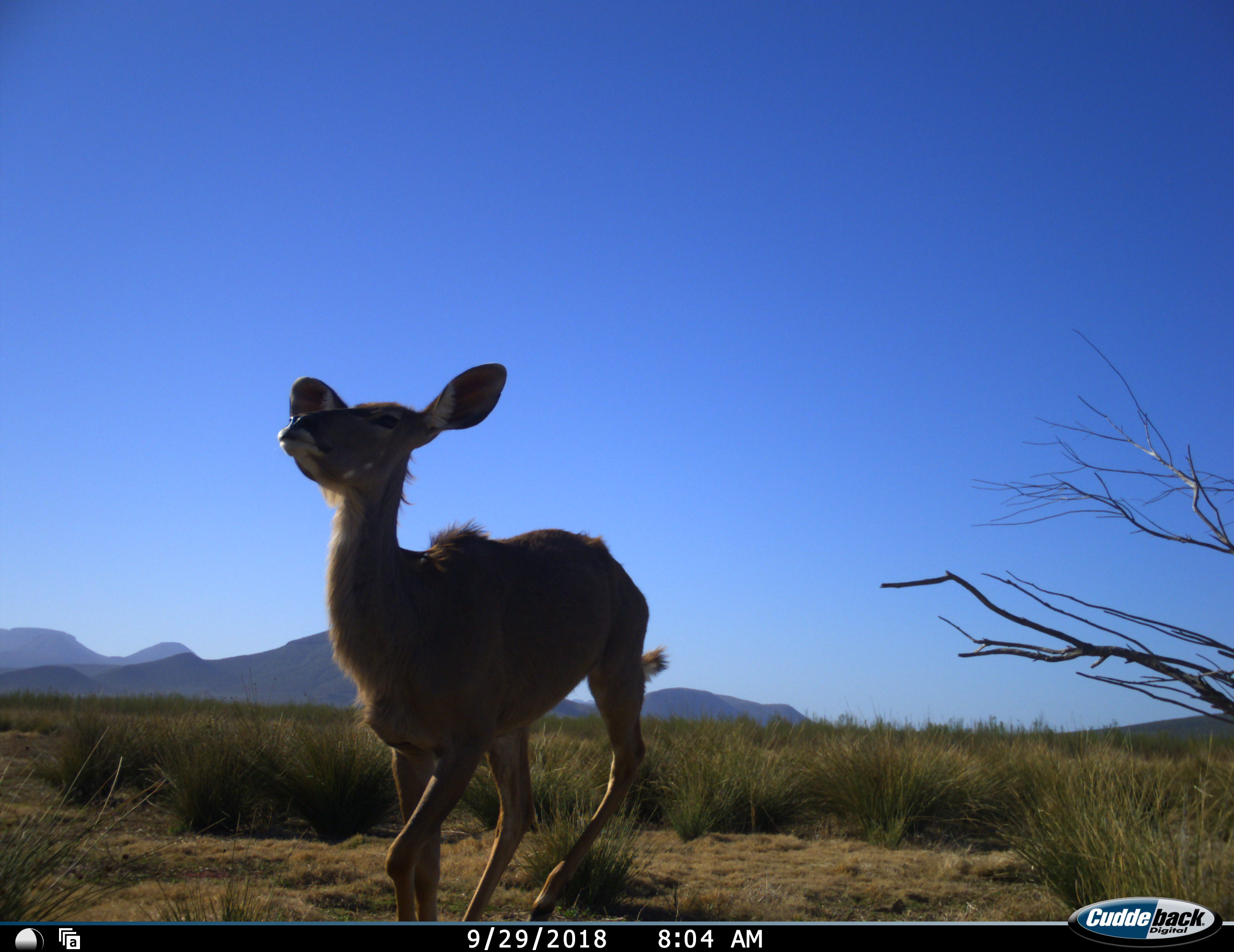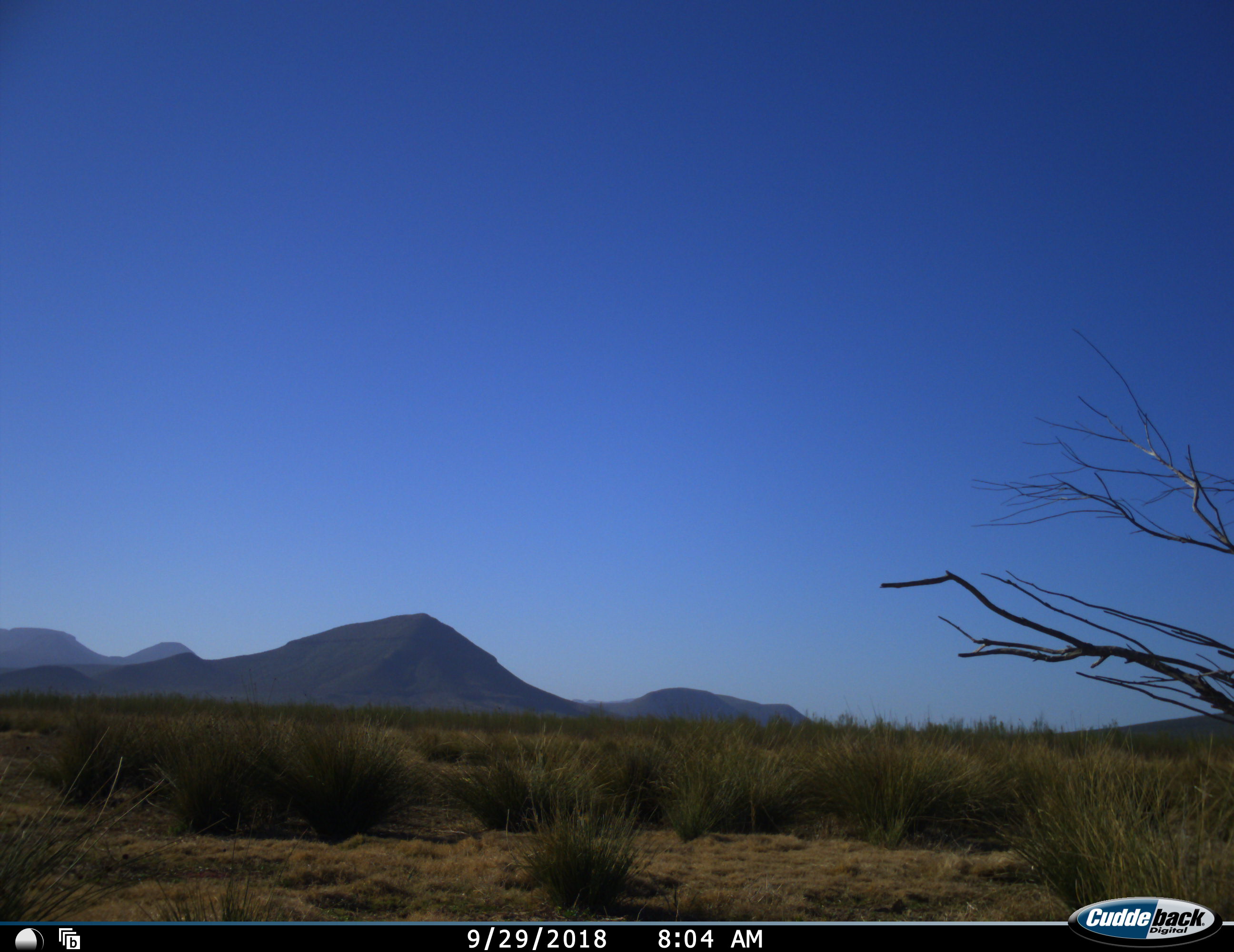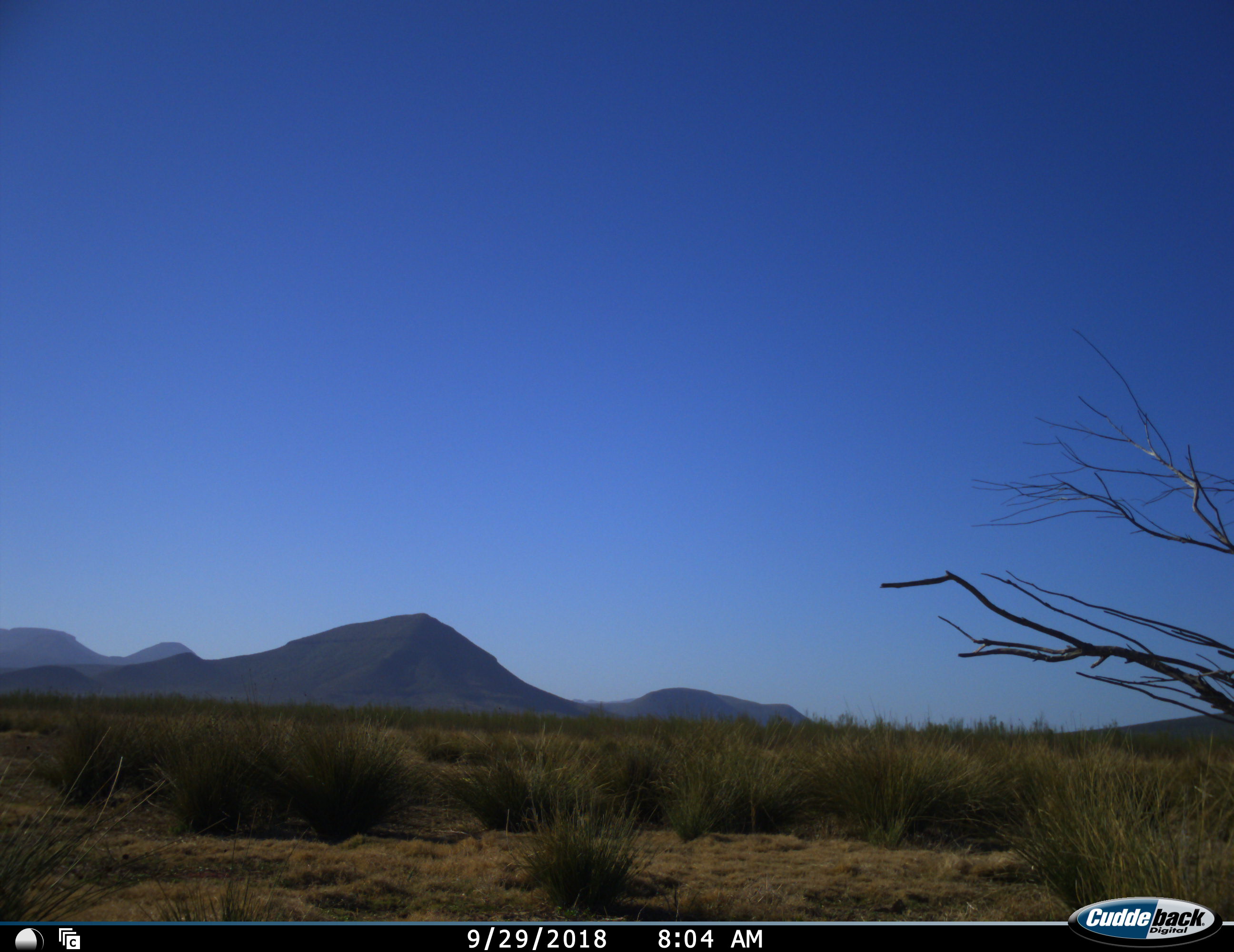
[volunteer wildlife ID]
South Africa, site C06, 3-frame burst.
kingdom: Animalia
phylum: Chordata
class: Mammalia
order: Artiodactyla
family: Bovidae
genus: Tragelaphus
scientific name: Tragelaphus strepsiceros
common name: greater kudu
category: kudu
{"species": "kudu (greater kudu) (Tragelaphus strepsiceros)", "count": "1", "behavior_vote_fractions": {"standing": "0%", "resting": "0%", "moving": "100%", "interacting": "0%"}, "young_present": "33%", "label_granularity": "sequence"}